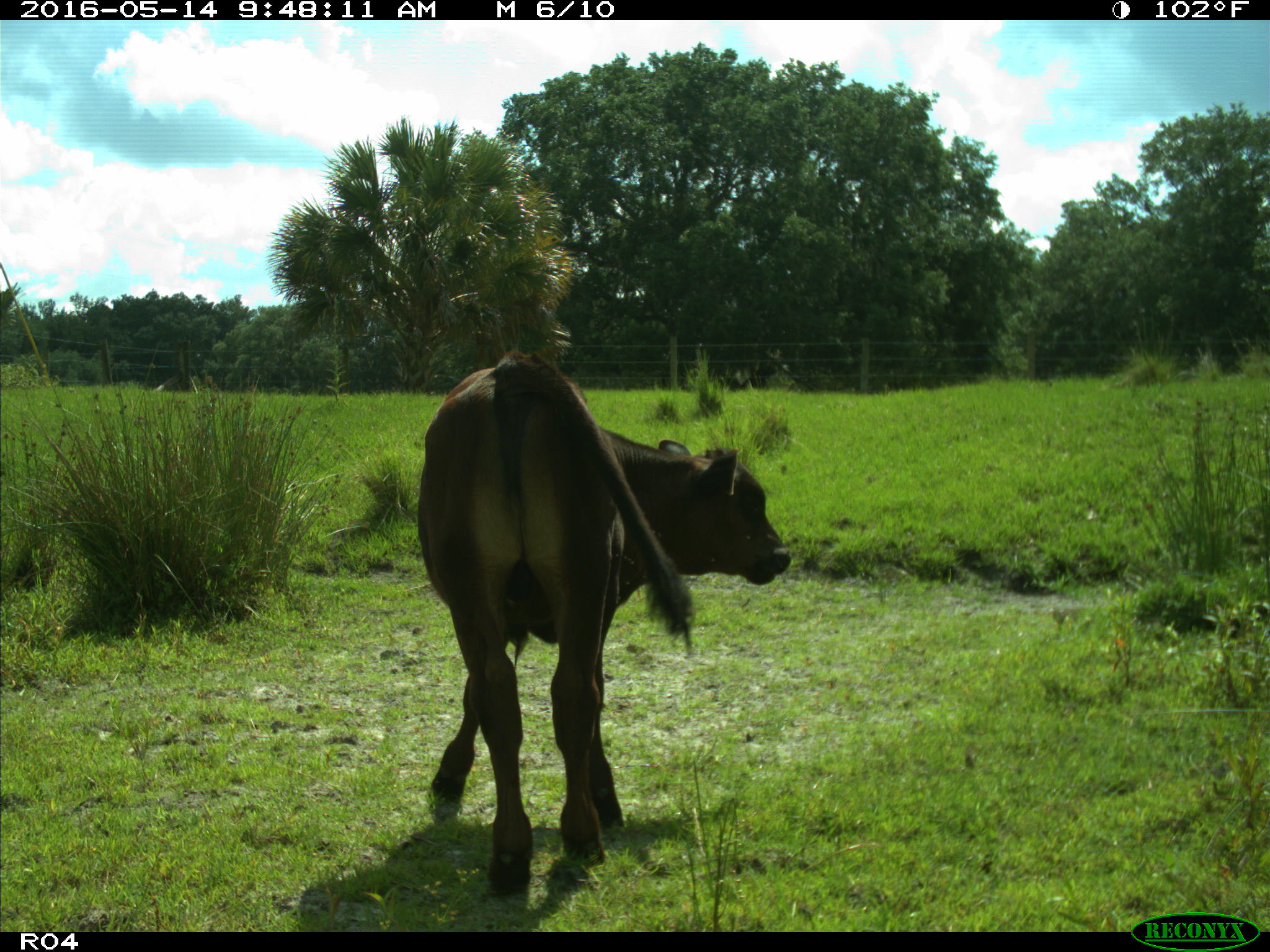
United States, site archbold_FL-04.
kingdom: Animalia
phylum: Chordata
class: Mammalia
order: Artiodactyla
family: Bovidae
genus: Bos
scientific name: Bos taurus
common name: domestic cow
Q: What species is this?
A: Bos taurus (domestic cow).